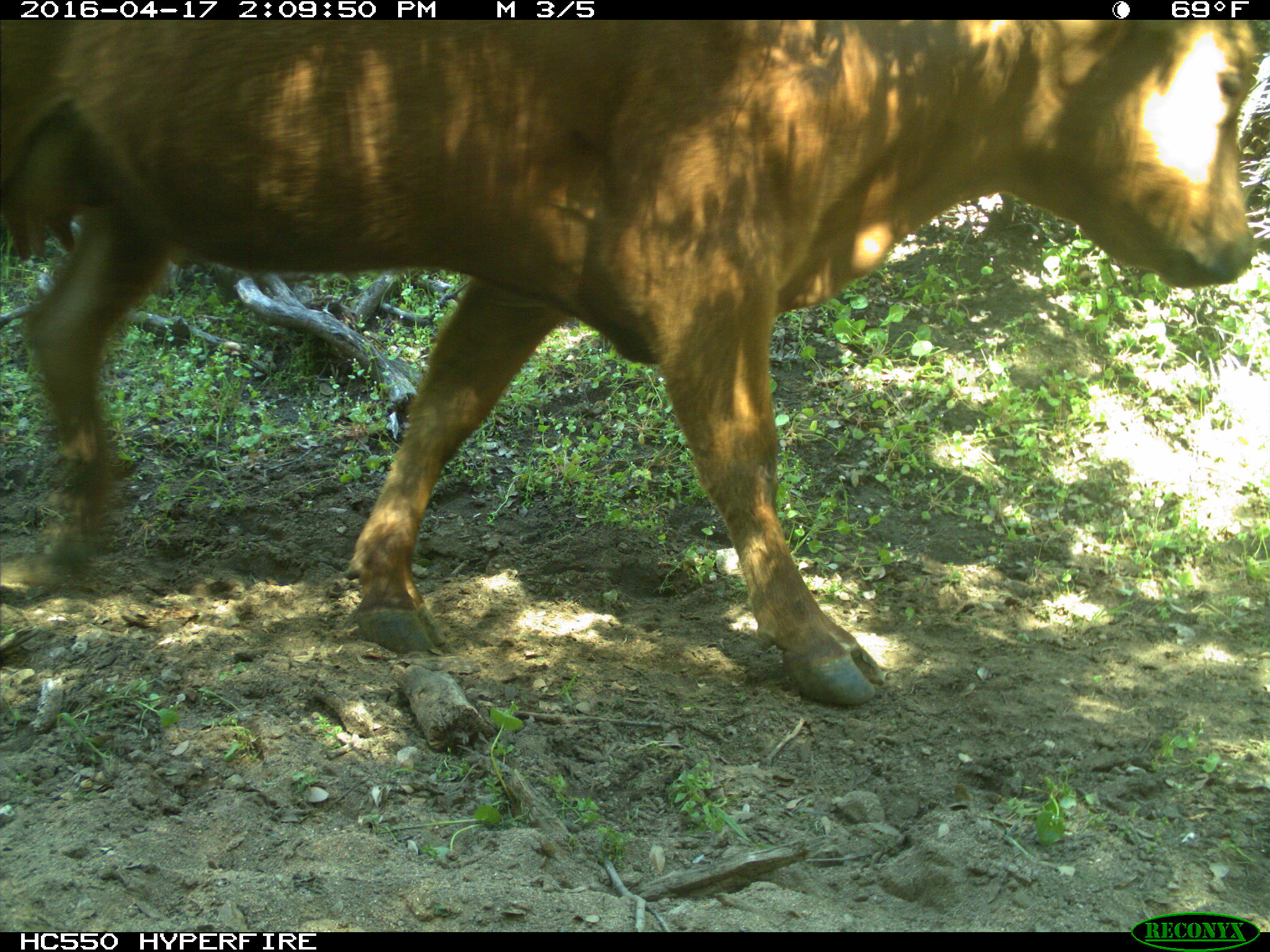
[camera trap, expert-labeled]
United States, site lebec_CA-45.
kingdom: Animalia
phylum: Chordata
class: Mammalia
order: Artiodactyla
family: Bovidae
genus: Bos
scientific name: Bos taurus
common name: domestic cow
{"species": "Bos taurus (domestic cow)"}